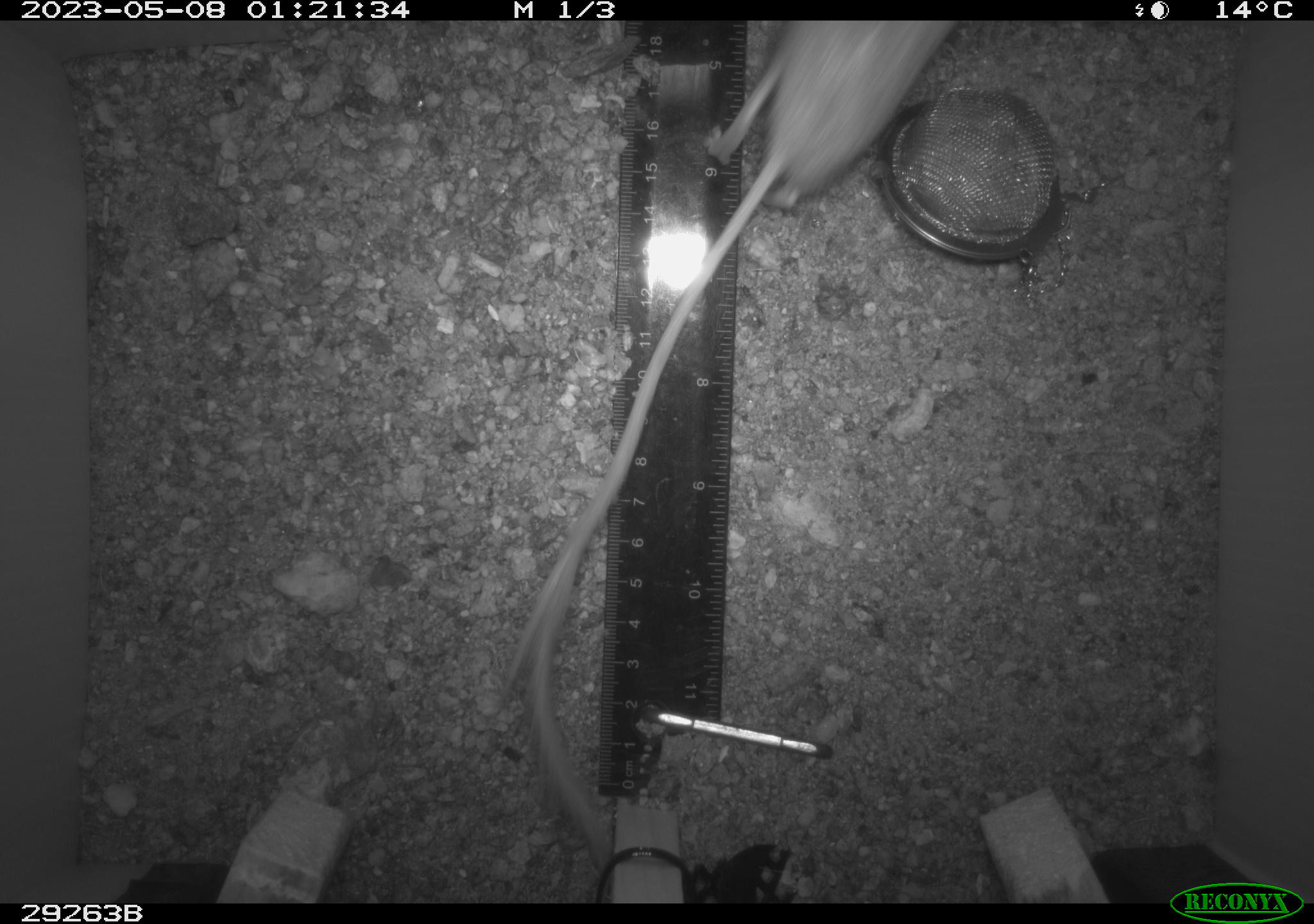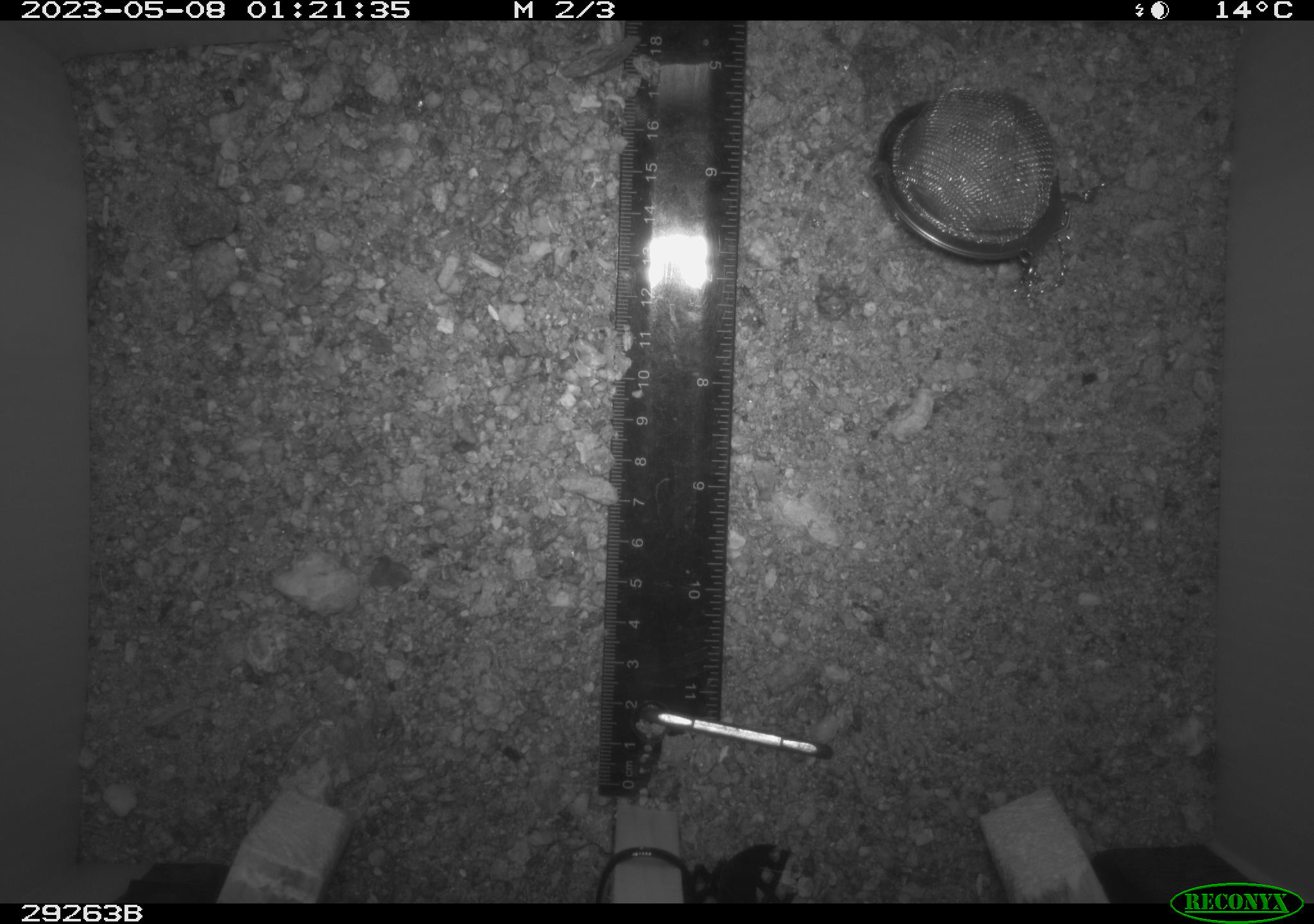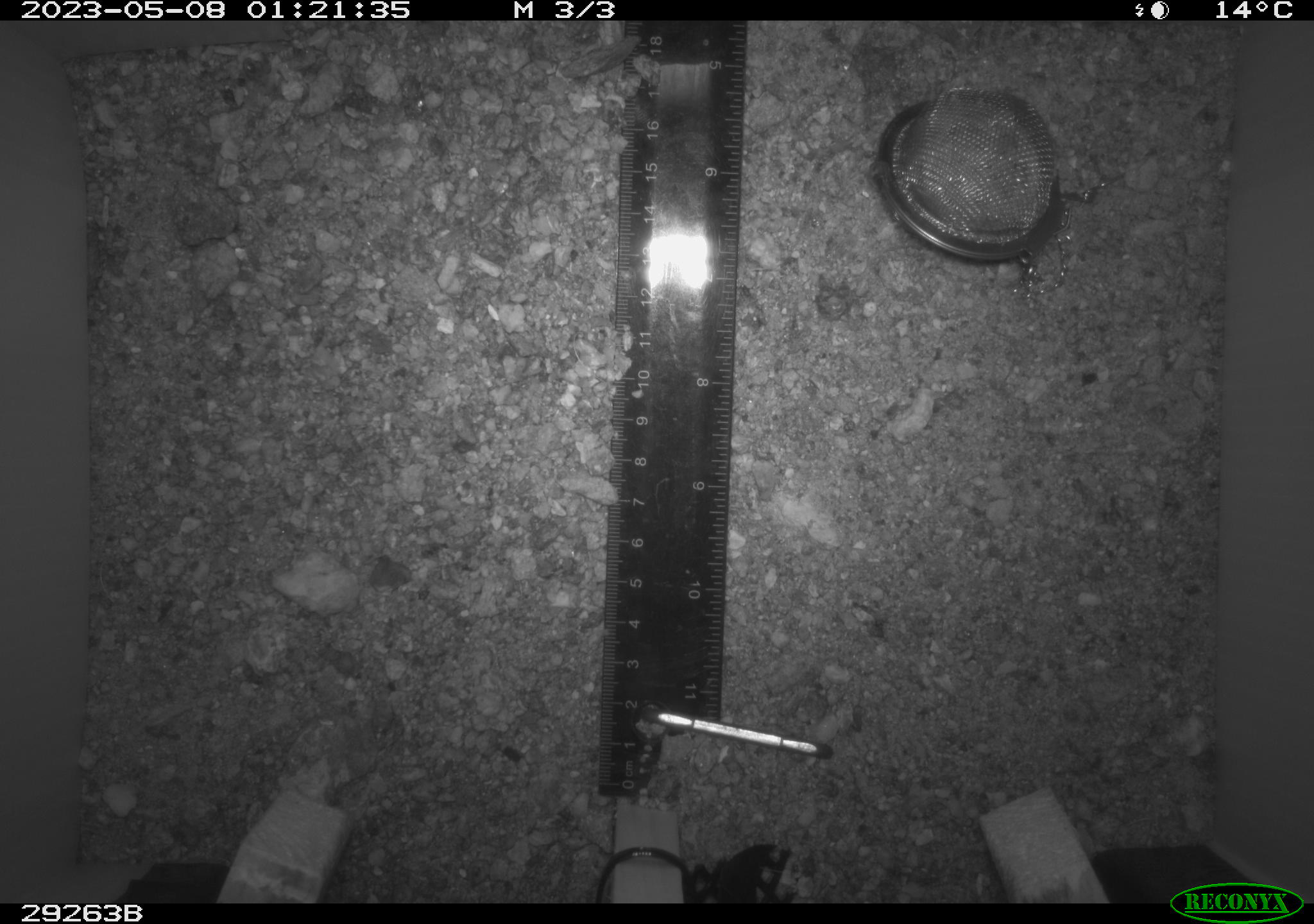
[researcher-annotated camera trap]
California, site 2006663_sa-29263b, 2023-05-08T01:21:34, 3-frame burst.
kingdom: Animalia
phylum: Chordata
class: Mammalia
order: Rodentia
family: Heteromyidae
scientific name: Heteromyidae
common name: kangaroo rats and pocket mice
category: heteromyidae family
Heteromyidae family (kangaroo rats and pocket mice) (Heteromyidae).